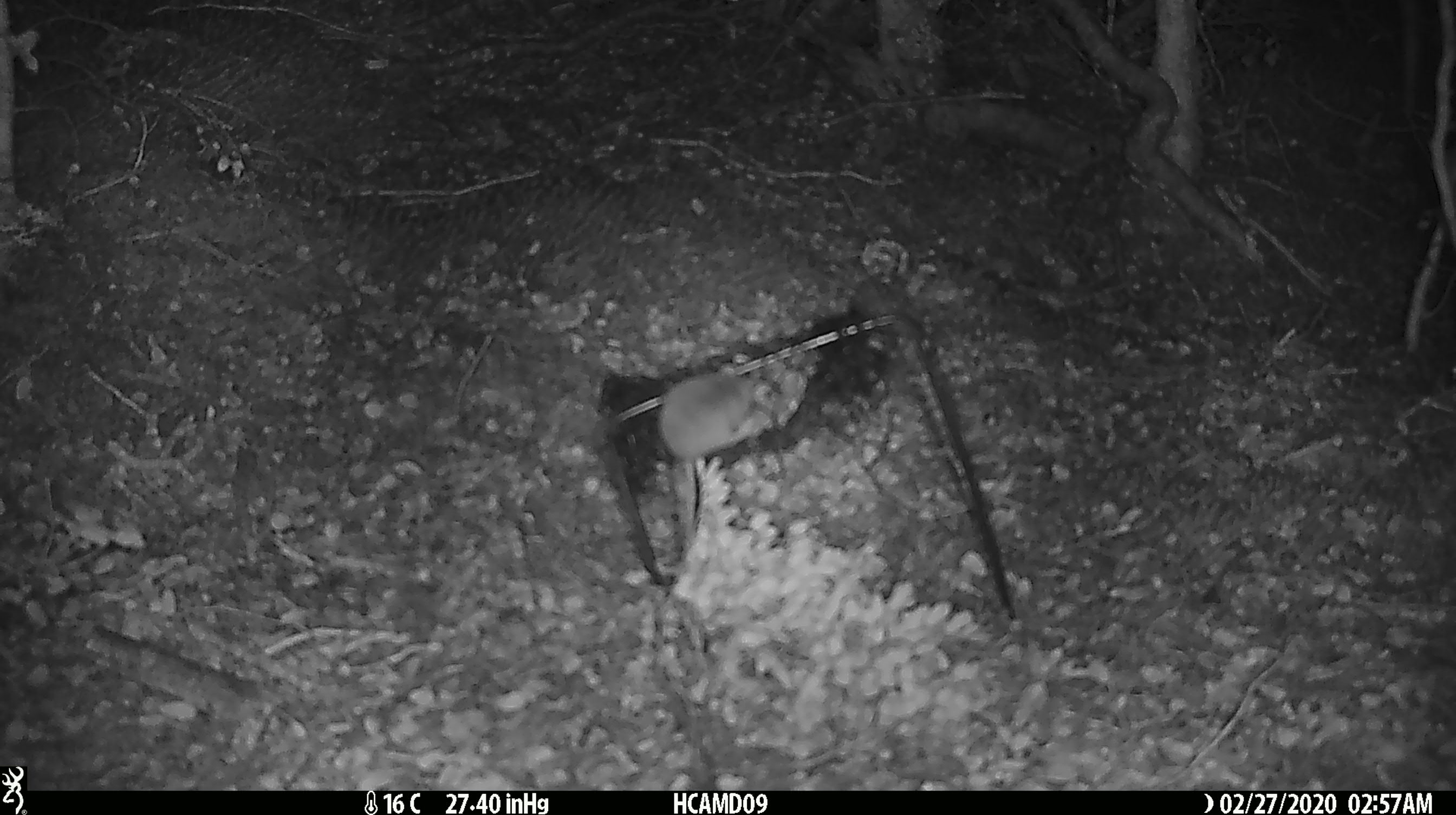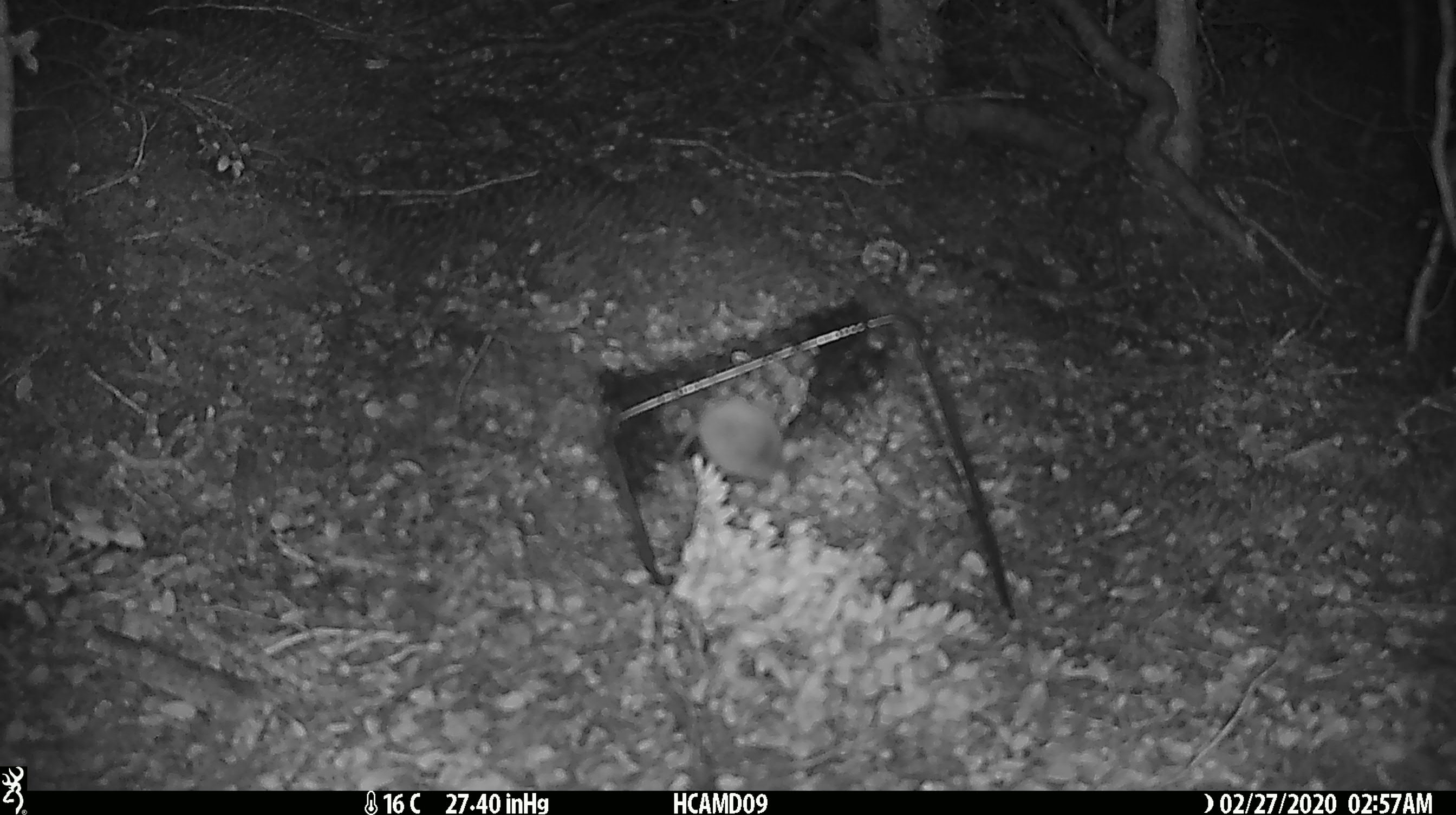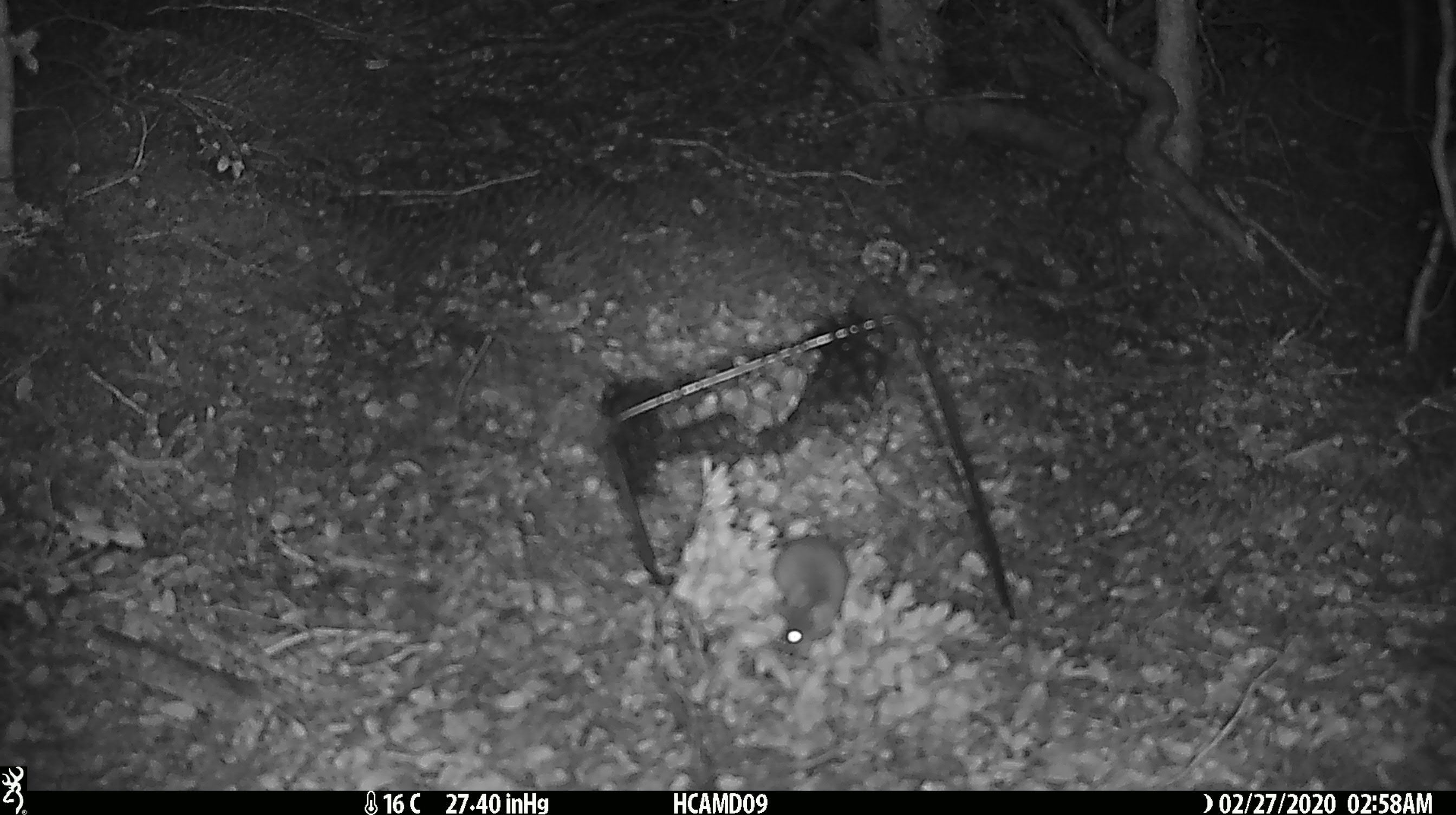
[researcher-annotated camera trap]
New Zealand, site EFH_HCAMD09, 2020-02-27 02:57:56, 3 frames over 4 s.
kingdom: Animalia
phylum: Chordata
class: Mammalia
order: Rodentia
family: Muridae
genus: Mus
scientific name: Mus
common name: mouse